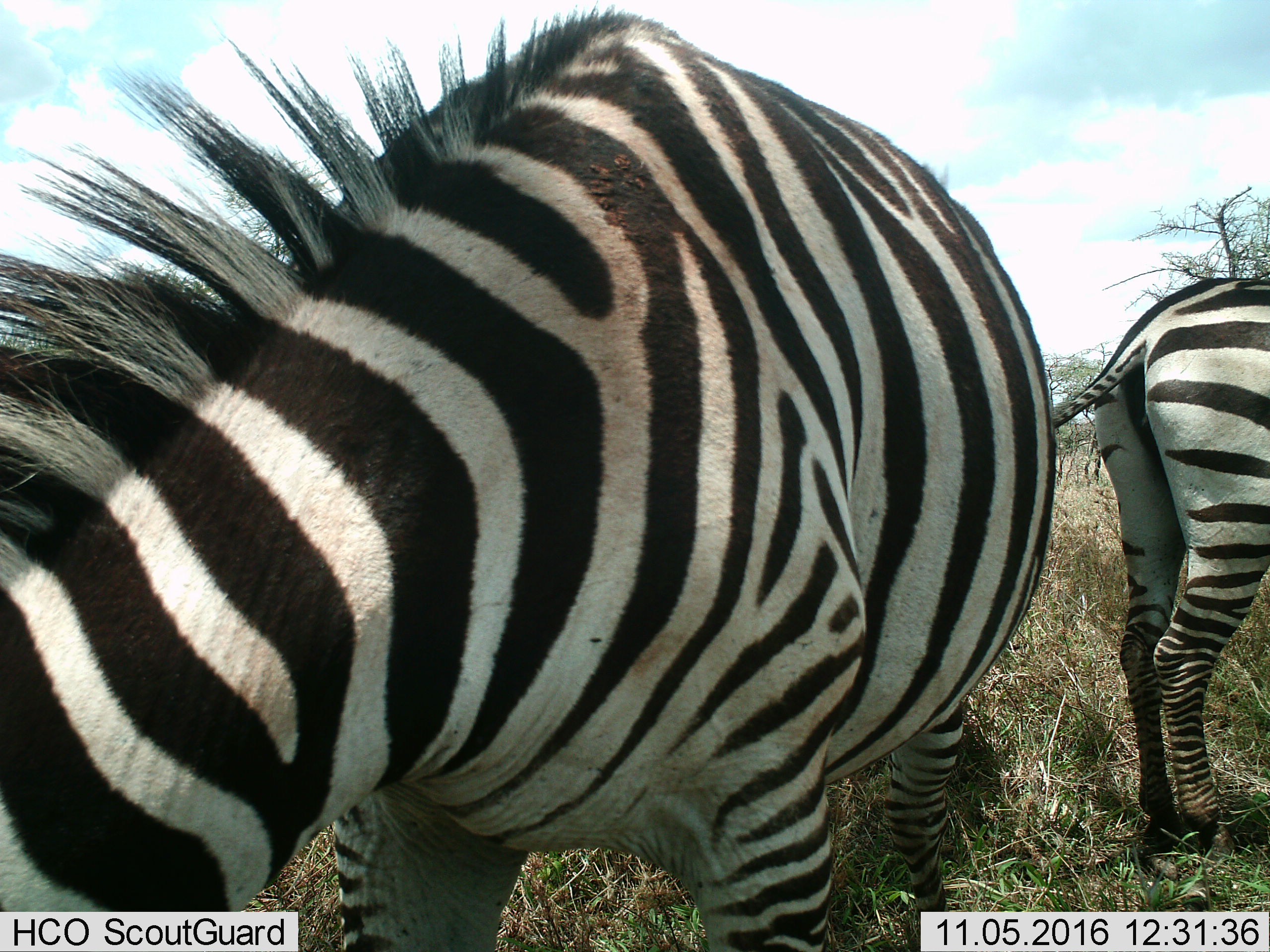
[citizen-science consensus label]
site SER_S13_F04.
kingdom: Animalia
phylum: Chordata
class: Mammalia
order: Perissodactyla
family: Equidae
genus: Equus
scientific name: Equus quagga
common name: plains zebra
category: zebraplains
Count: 2.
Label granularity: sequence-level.